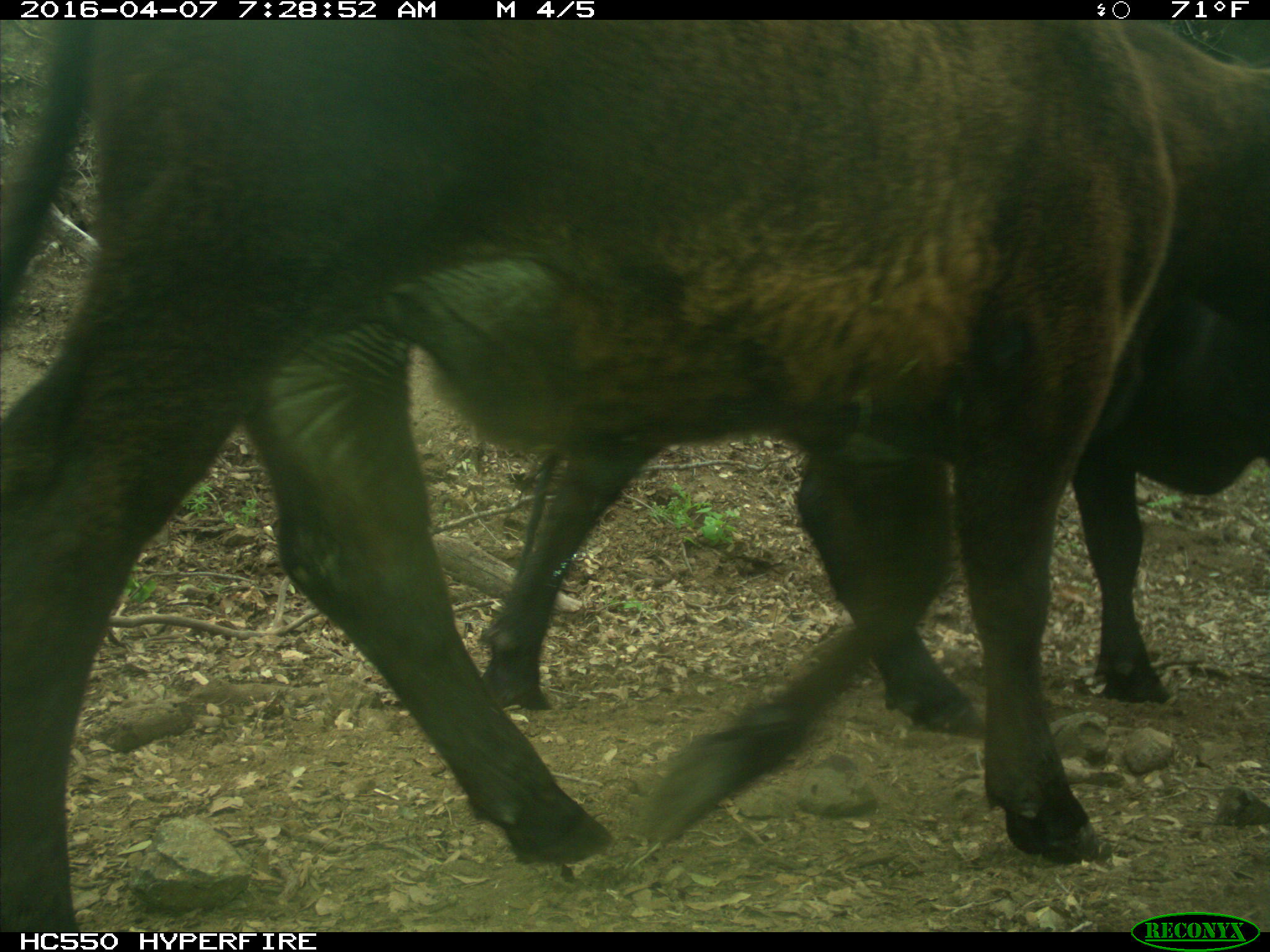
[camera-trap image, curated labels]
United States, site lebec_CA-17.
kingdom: Animalia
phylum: Chordata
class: Mammalia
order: Artiodactyla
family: Bovidae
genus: Bos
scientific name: Bos taurus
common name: domestic cow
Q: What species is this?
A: Bos taurus (domestic cow).